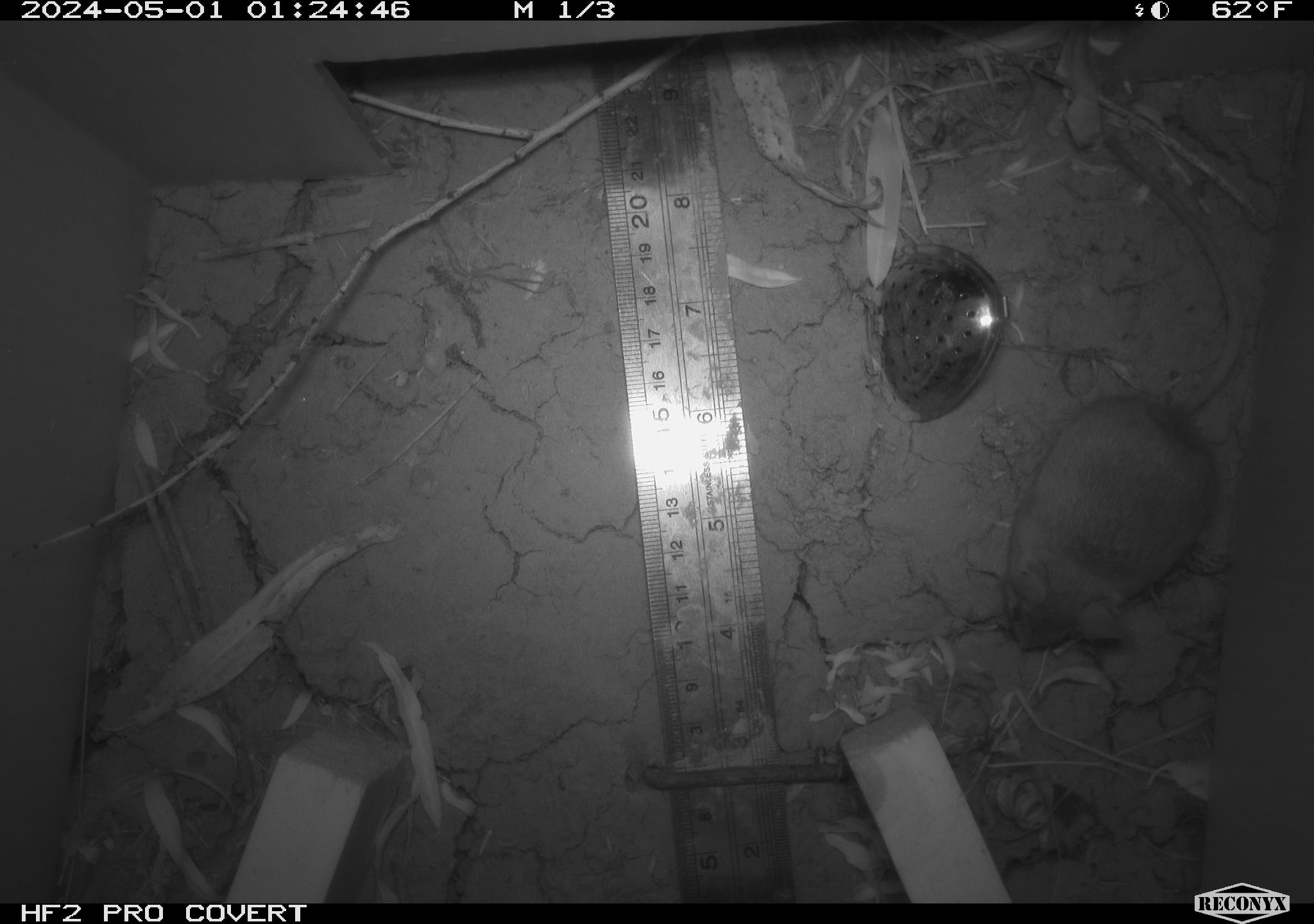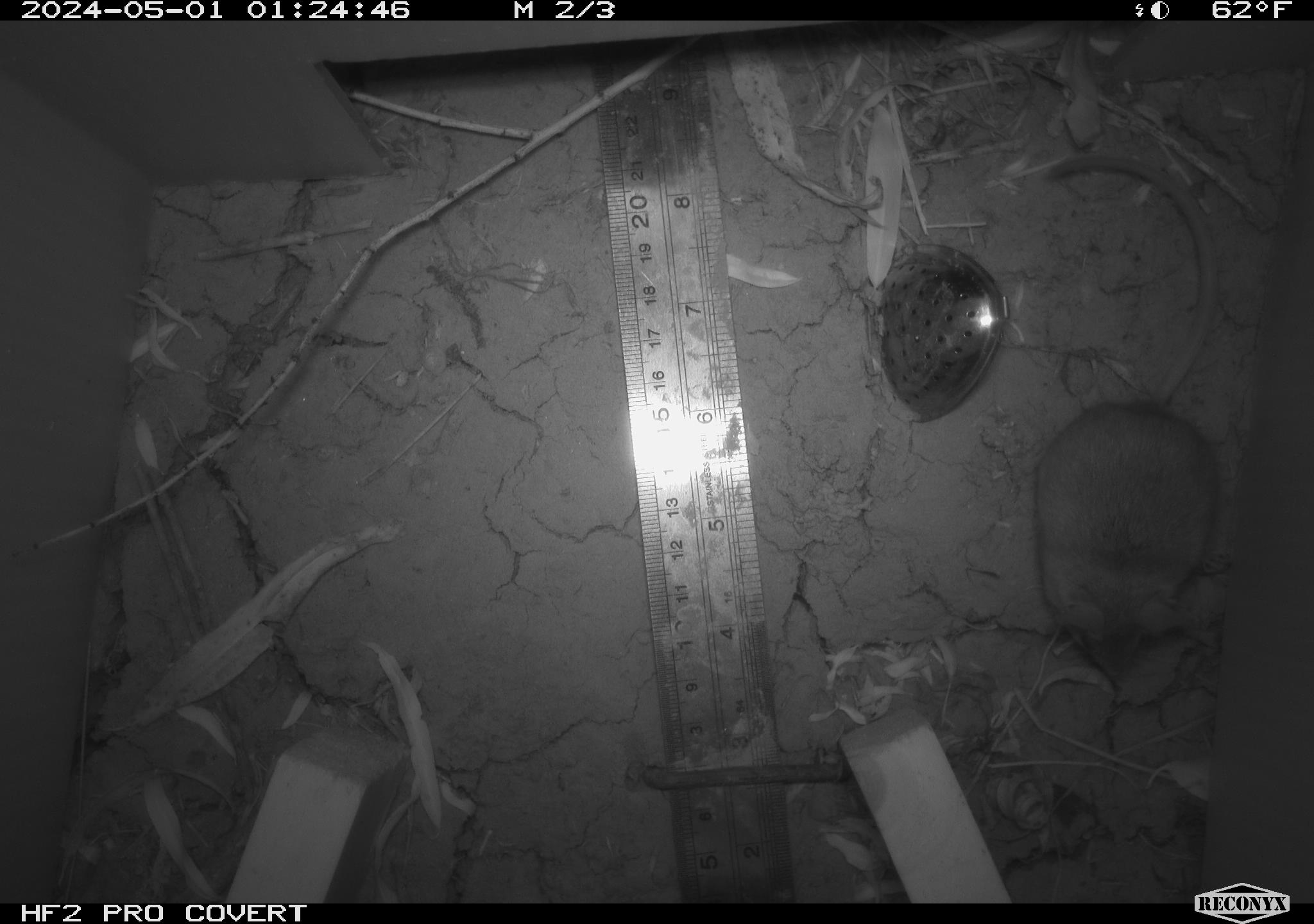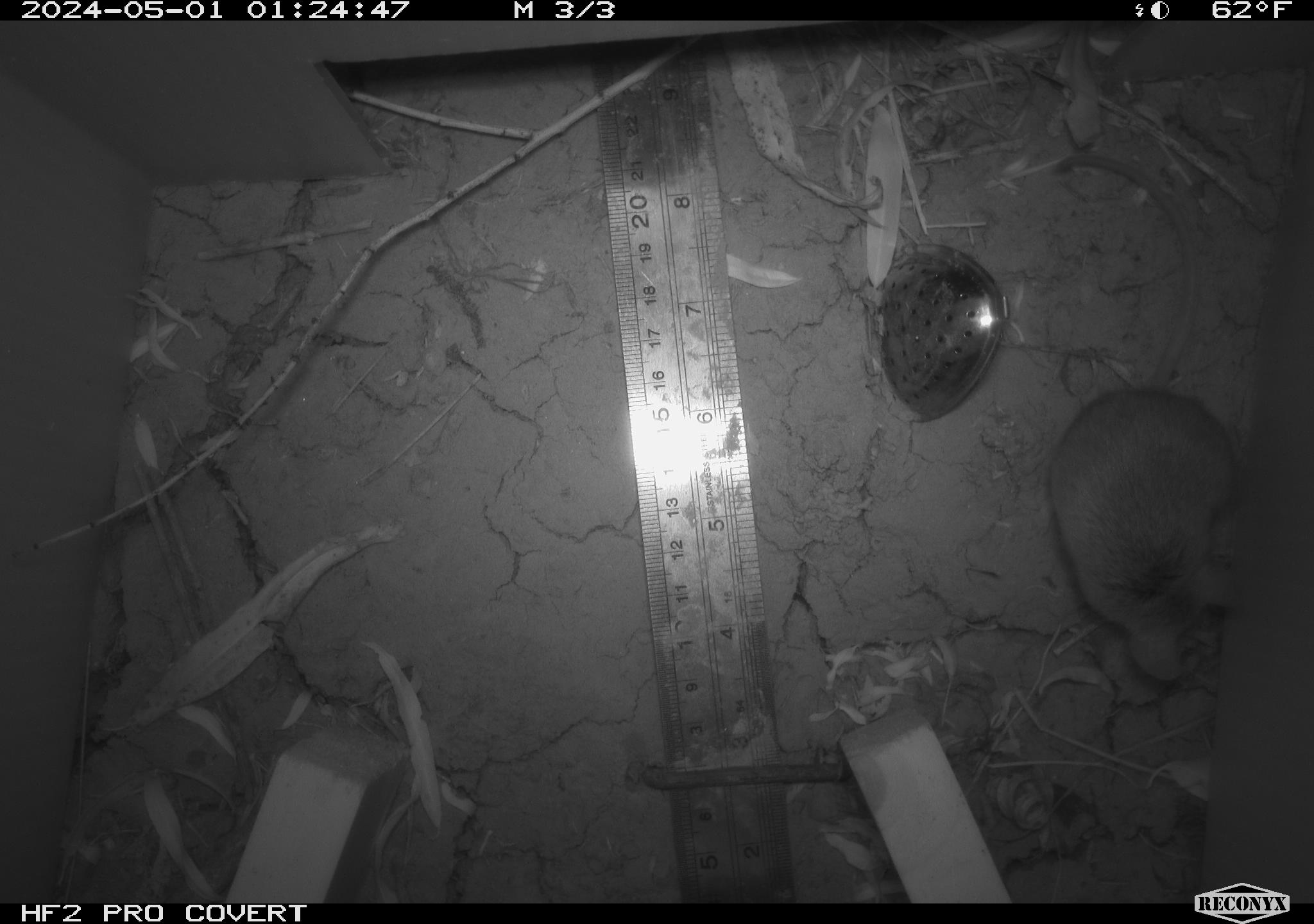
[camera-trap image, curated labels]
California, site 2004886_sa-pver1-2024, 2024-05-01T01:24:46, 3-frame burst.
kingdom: Animalia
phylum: Chordata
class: Mammalia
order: Rodentia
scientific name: Rodentia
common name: mouse species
Mouse species (Rodentia).